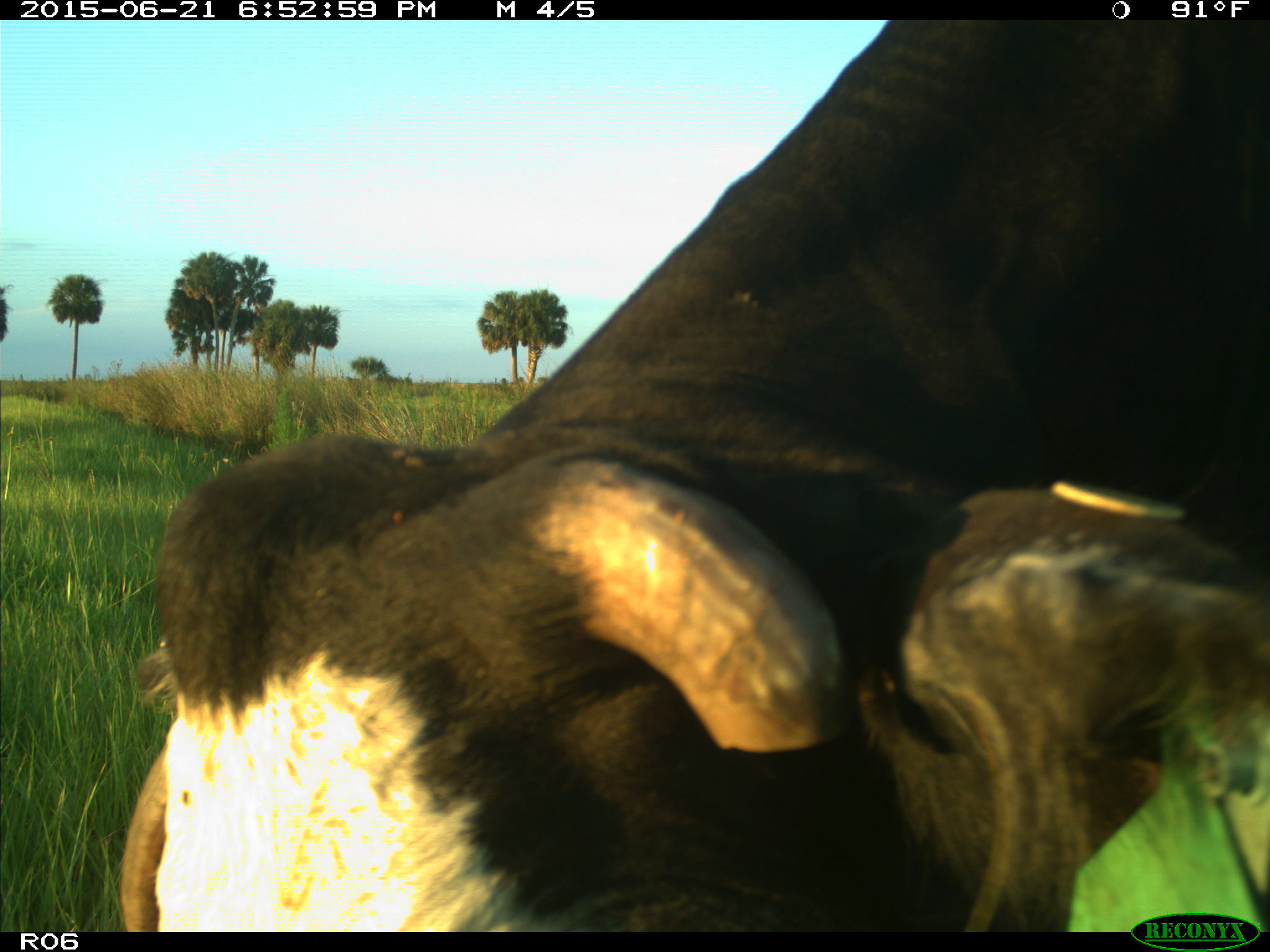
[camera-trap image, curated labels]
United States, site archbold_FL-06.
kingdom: Animalia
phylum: Chordata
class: Mammalia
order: Artiodactyla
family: Bovidae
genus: Bos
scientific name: Bos taurus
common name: domestic cow